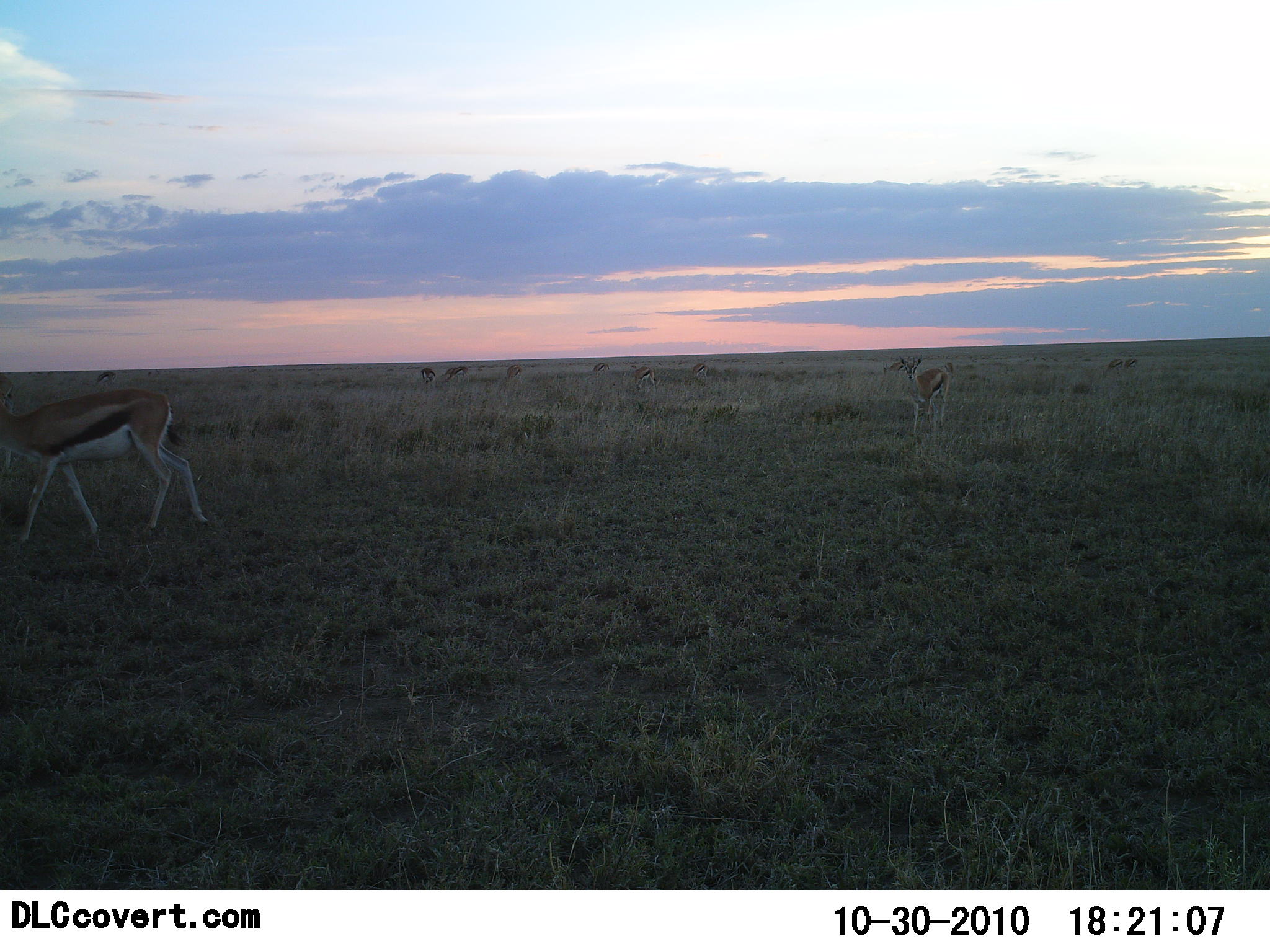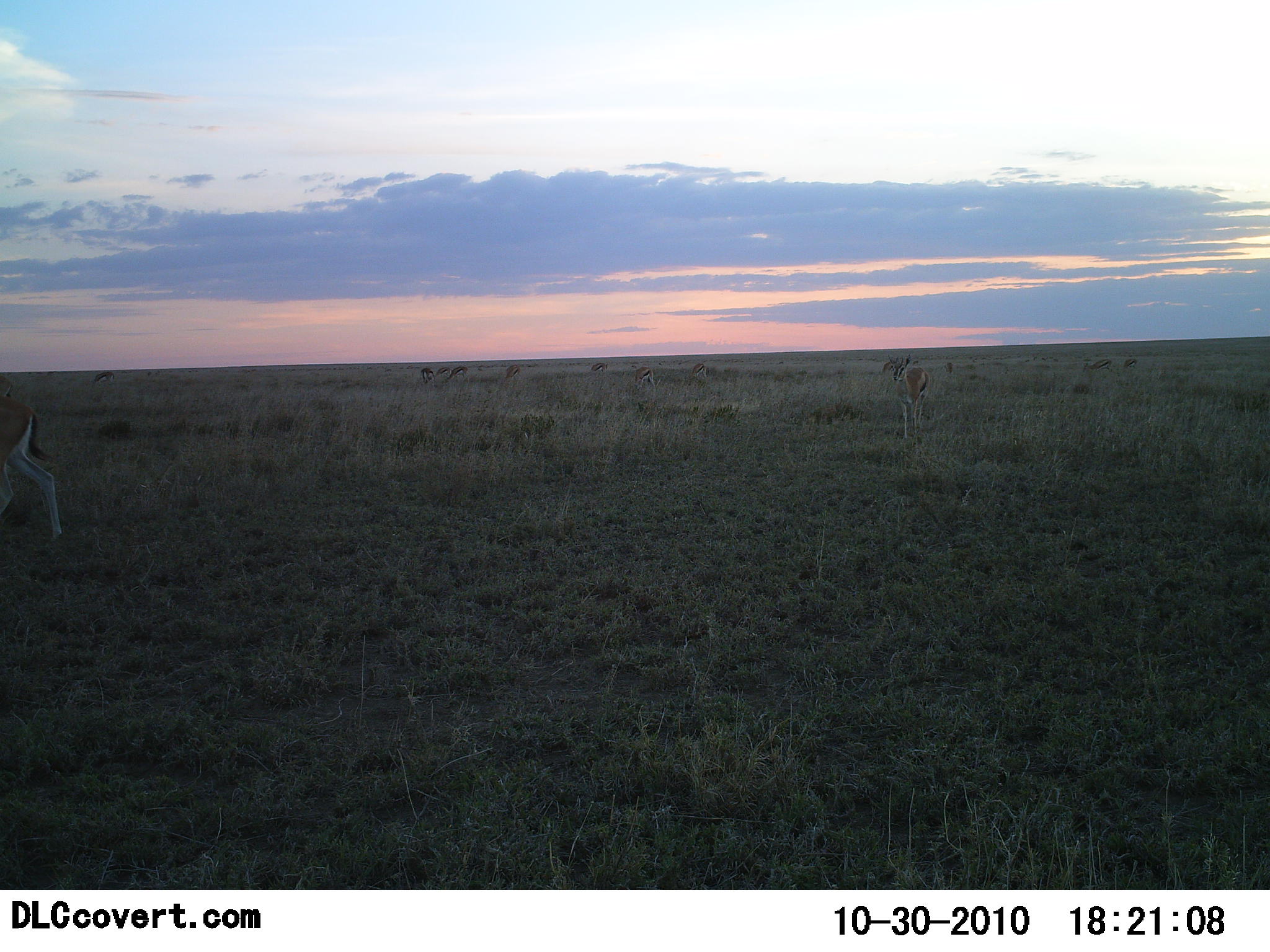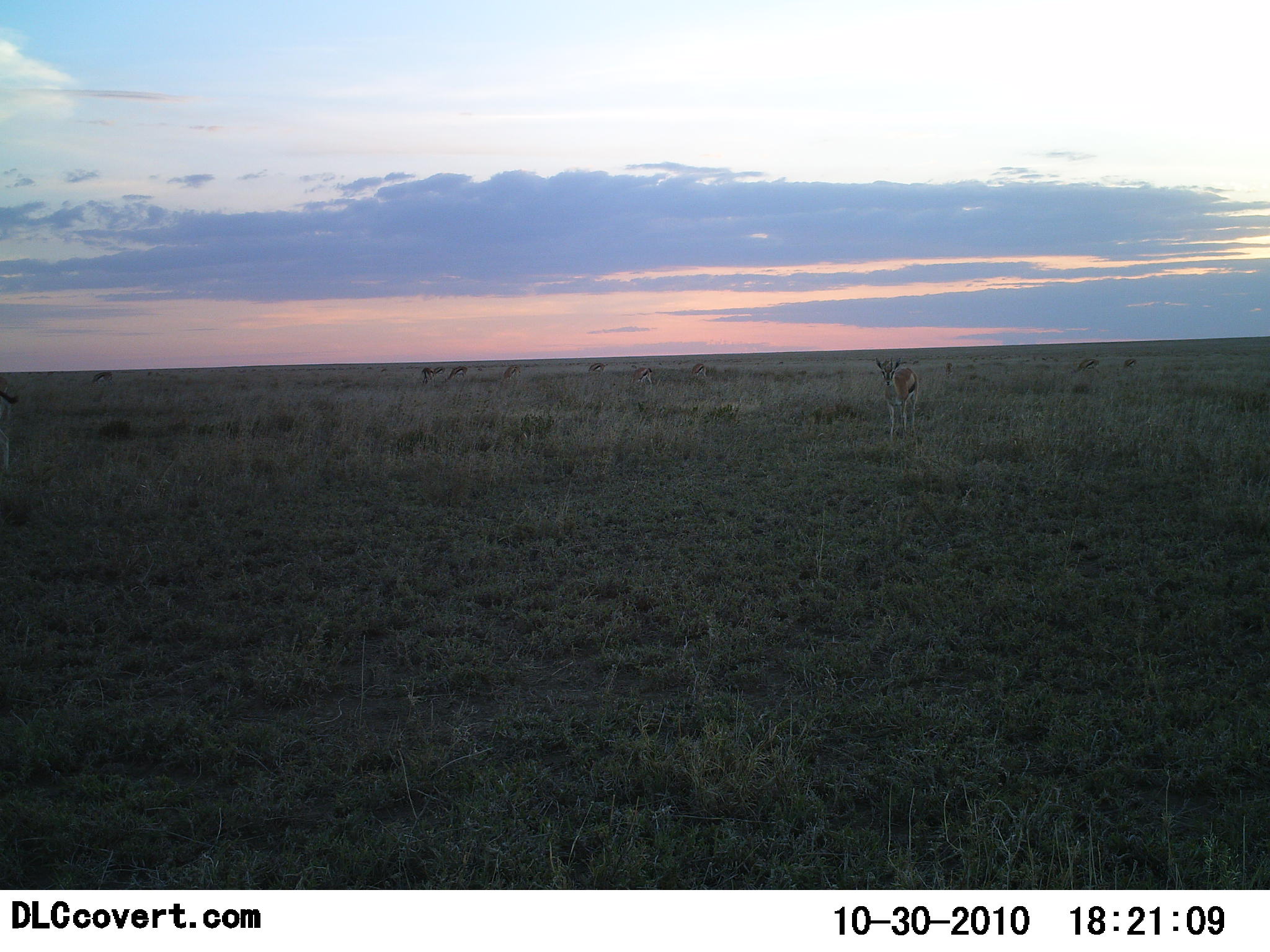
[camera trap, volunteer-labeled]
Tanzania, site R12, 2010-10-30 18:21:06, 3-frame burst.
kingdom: Animalia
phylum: Chordata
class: Mammalia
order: Artiodactyla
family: Bovidae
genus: Eudorcas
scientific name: Eudorcas thomsonii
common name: thomson's gazelle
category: gazellethomsons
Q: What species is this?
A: Gazellethomsons (thomson's gazelle) (Eudorcas thomsonii).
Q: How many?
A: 10.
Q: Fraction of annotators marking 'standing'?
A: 38%.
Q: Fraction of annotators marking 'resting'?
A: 6%.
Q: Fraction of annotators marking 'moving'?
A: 100%.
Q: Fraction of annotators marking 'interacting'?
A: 0%.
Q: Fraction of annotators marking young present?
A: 0%.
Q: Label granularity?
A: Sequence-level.